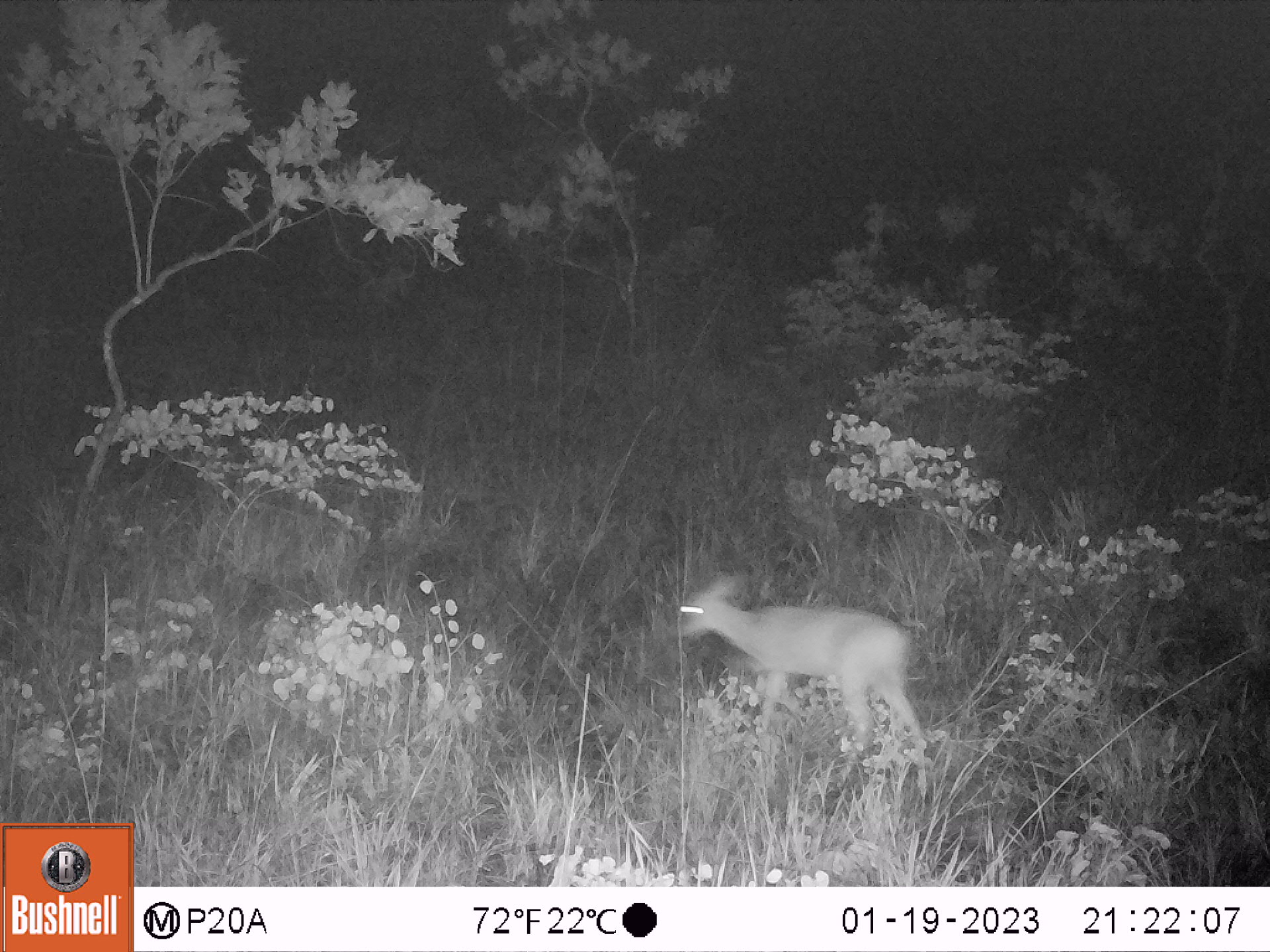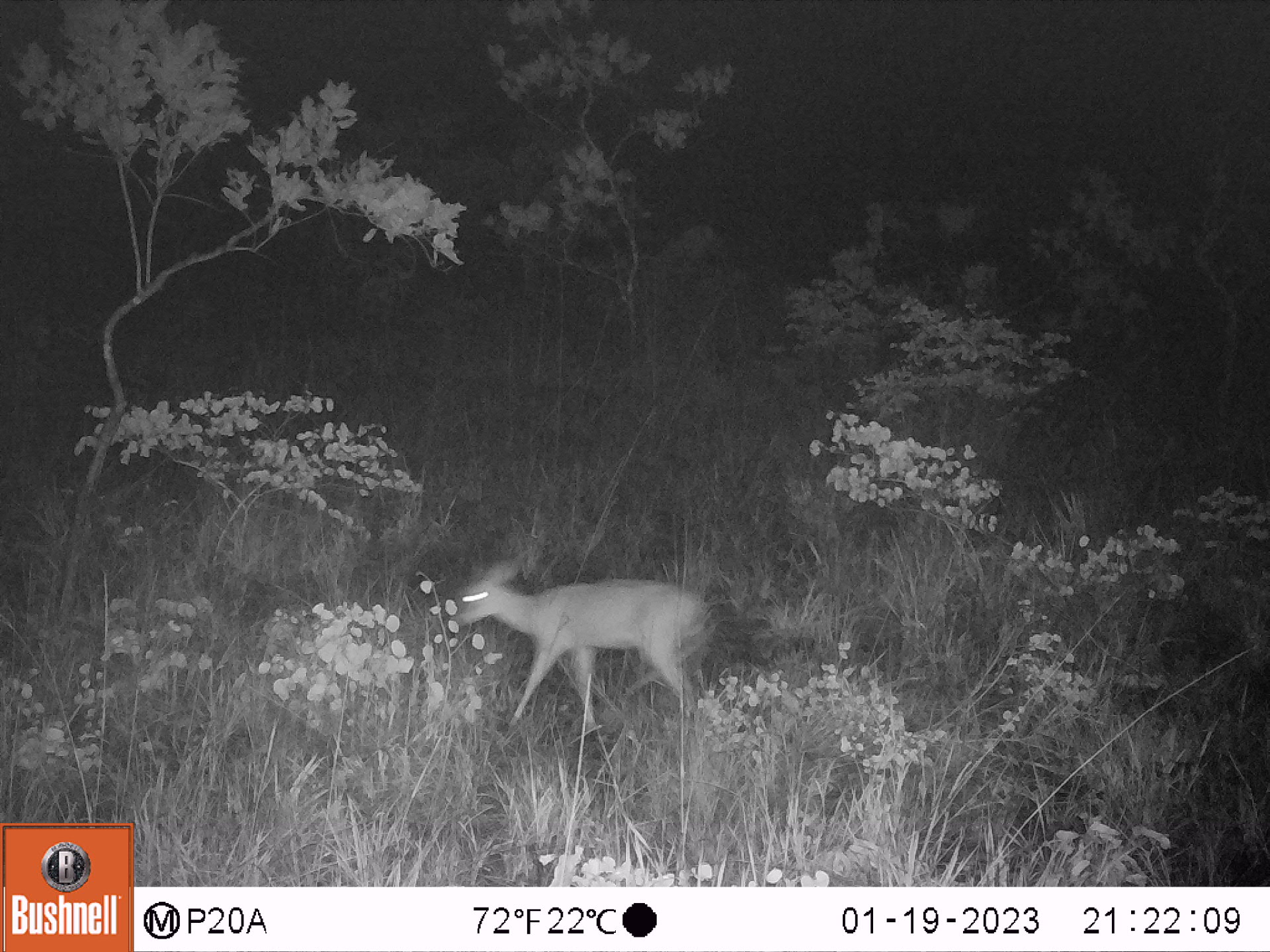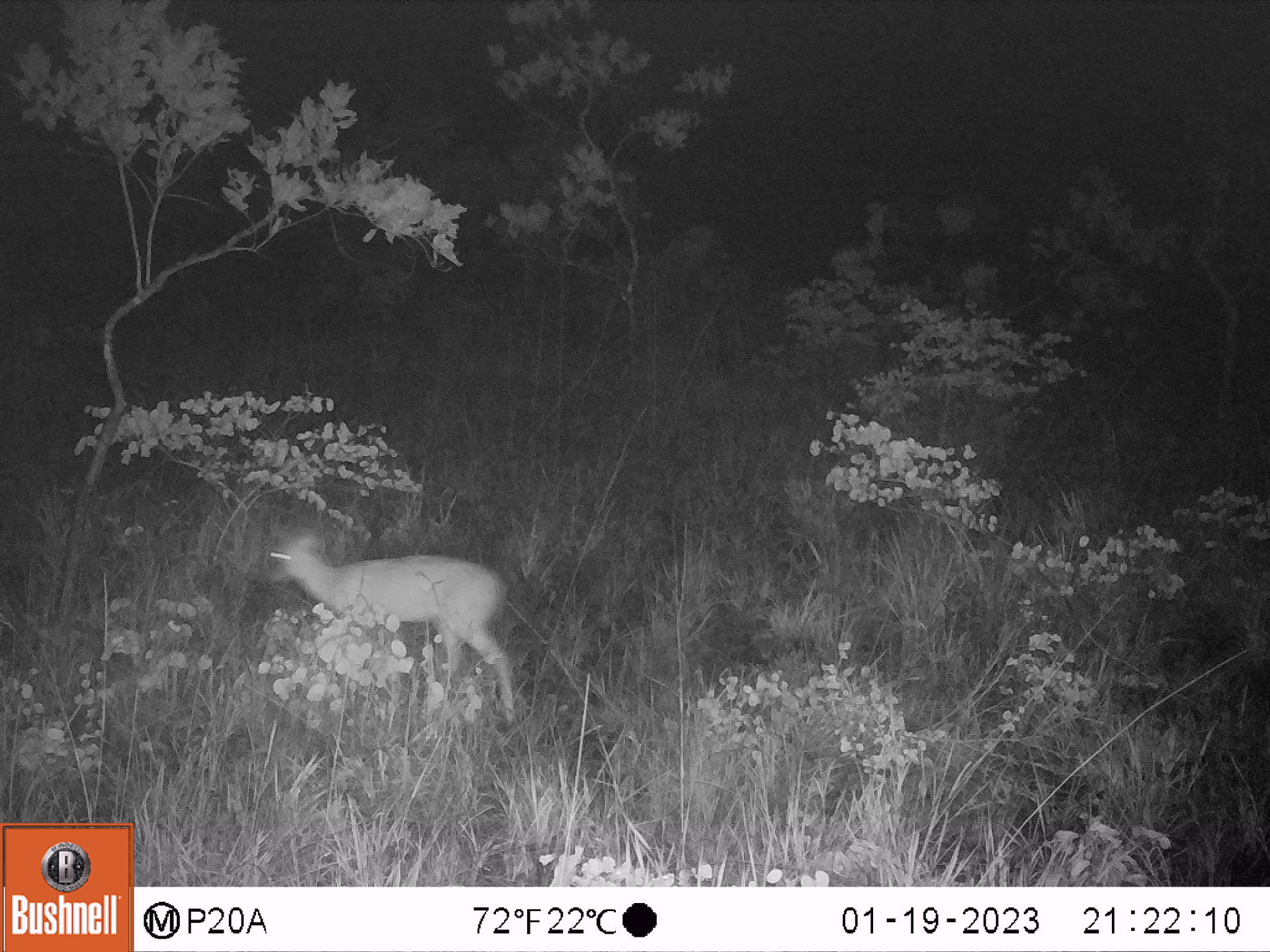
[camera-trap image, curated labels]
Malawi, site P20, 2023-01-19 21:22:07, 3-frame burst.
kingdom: Animalia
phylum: Chordata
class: Mammalia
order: Artiodactyla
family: Bovidae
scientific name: Antilopinae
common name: small antelope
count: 1